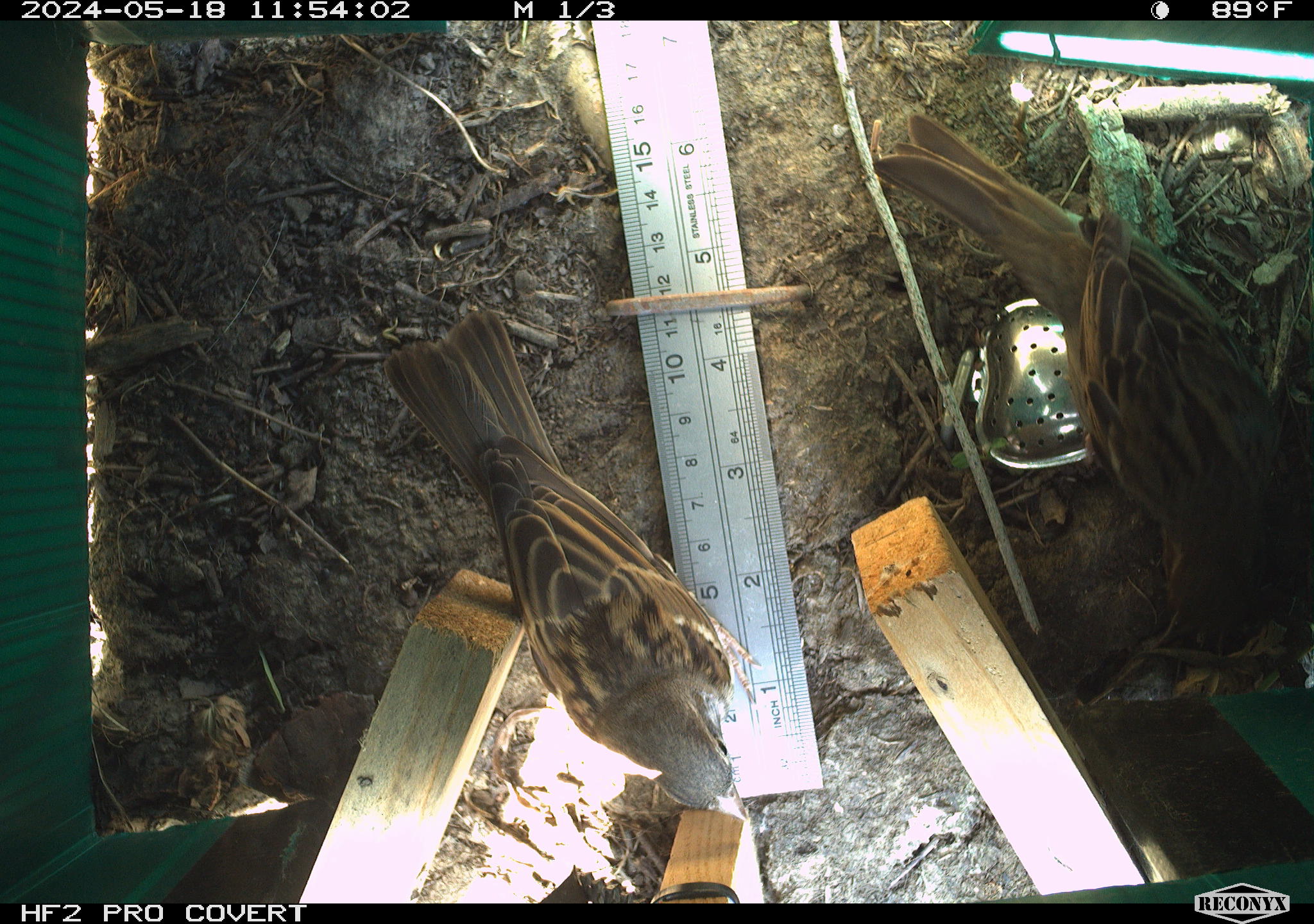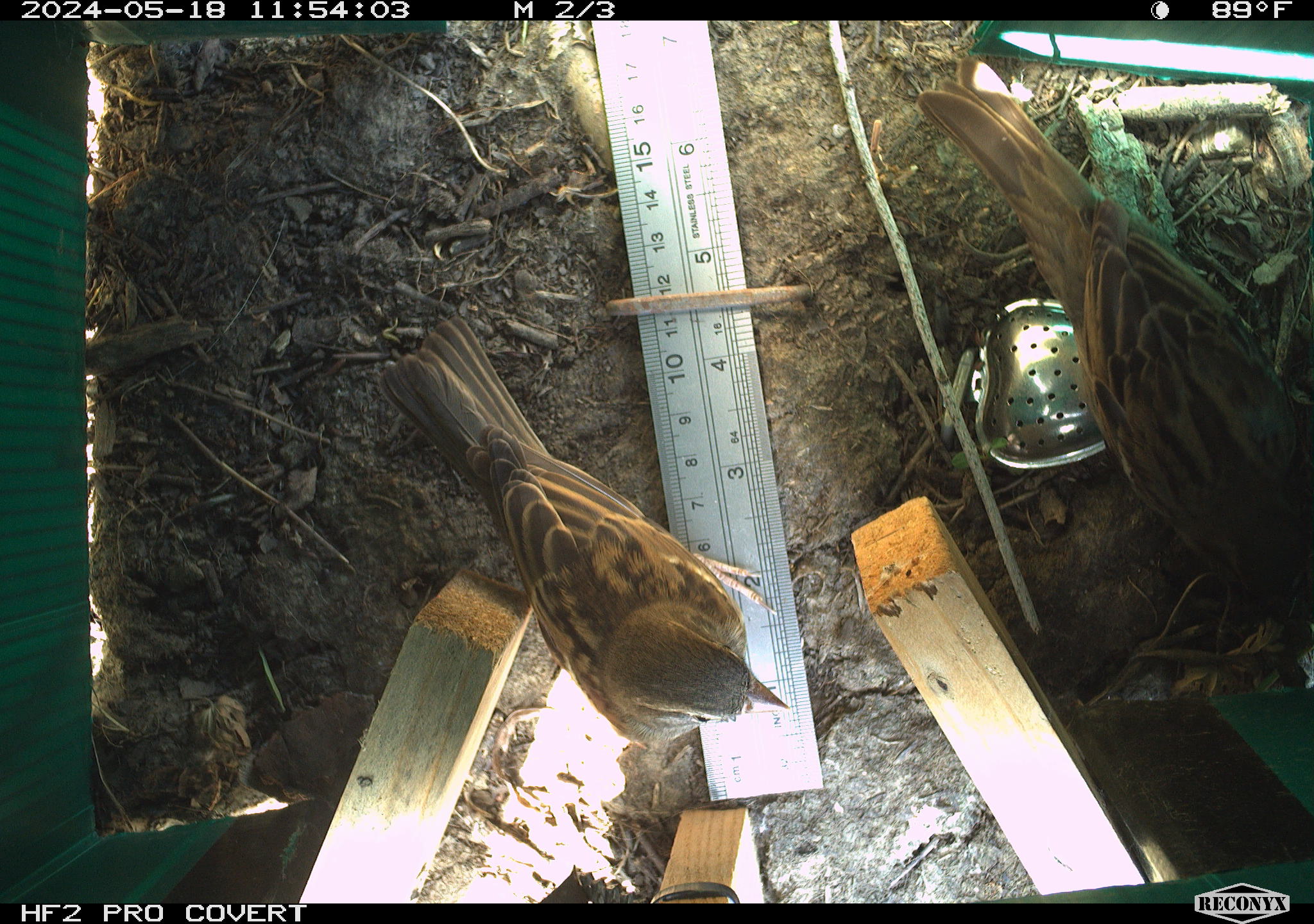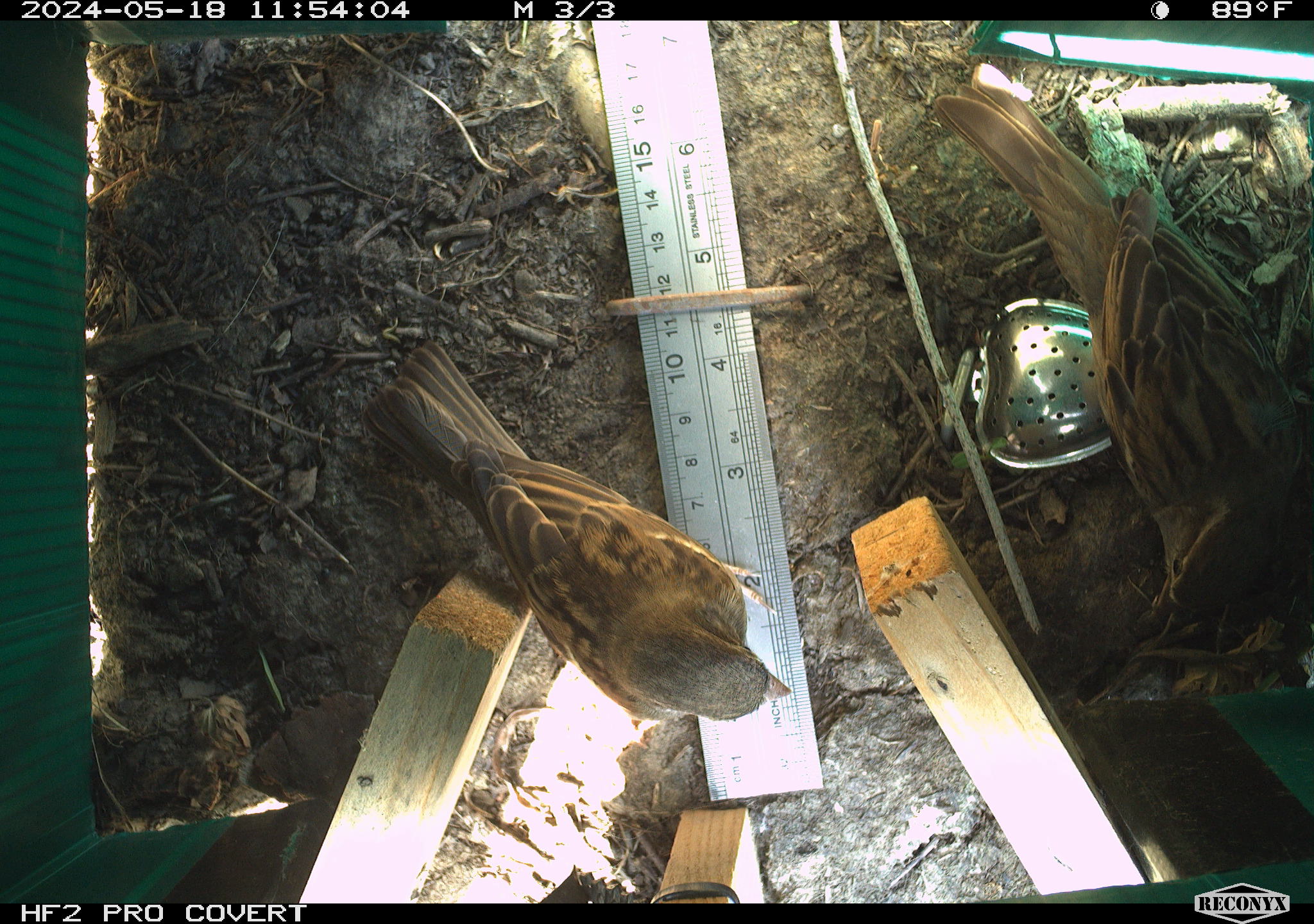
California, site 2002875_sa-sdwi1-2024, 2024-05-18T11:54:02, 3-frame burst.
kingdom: Animalia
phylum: Chordata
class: Aves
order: Passeriformes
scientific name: Passeriformes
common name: passerines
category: passeriformes order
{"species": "passeriformes order (passerines) (Passeriformes)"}